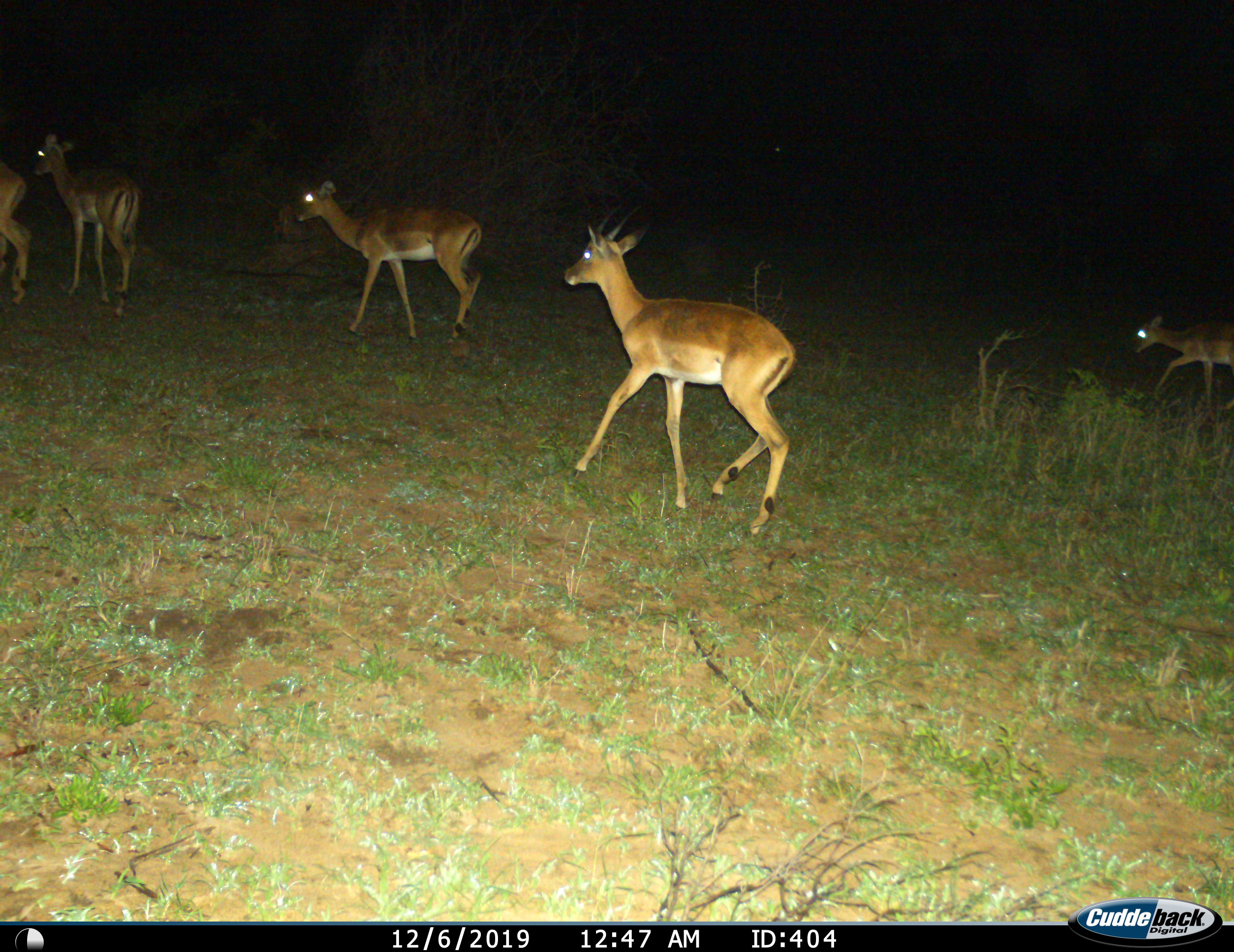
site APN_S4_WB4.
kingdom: Animalia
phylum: Chordata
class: Mammalia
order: Artiodactyla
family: Bovidae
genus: Aepyceros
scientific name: Aepyceros melampus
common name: impala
Impala (Aepyceros melampus), count 5. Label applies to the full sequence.